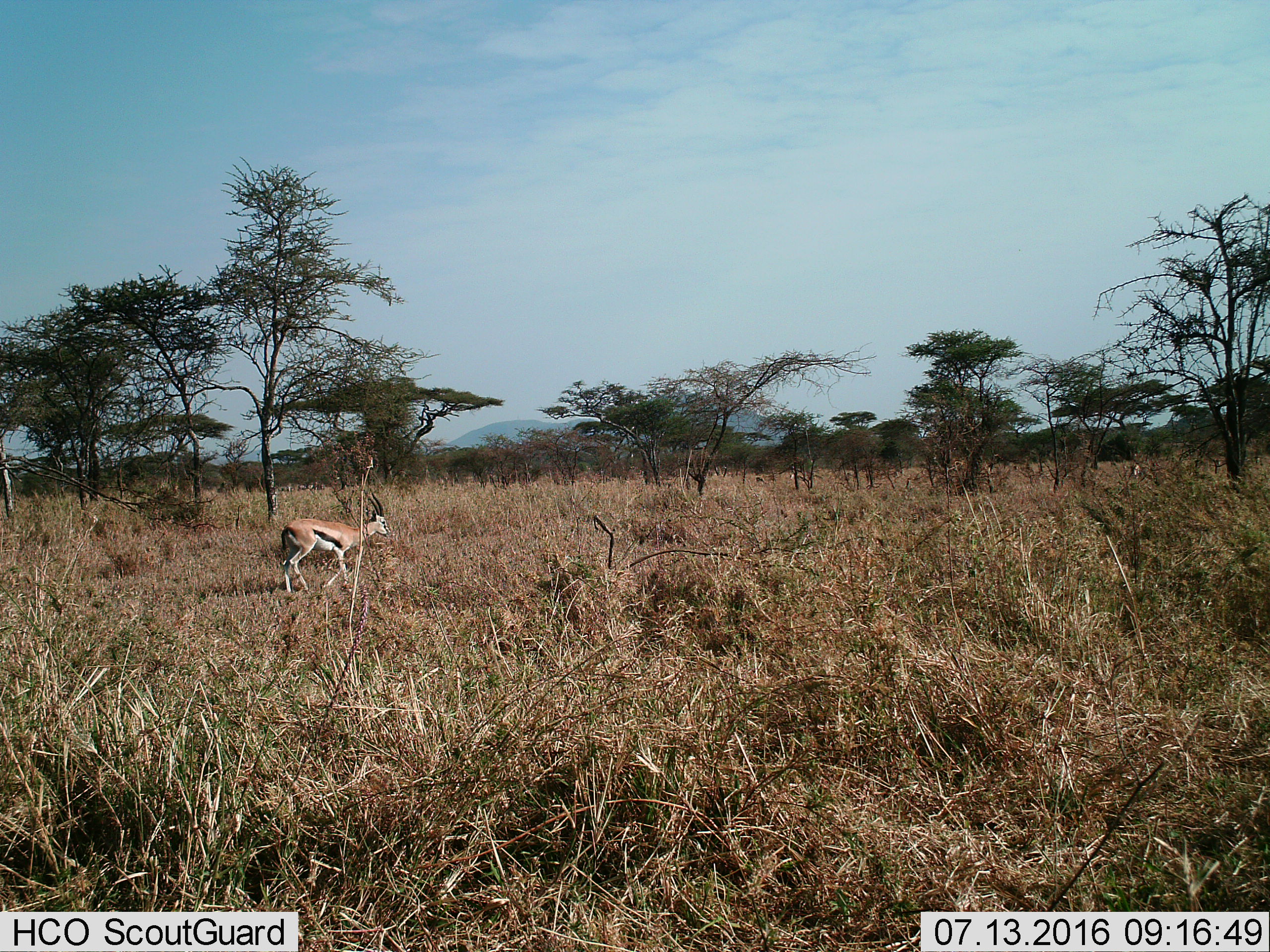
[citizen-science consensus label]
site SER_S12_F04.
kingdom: Animalia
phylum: Chordata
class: Mammalia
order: Artiodactyla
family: Bovidae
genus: Eudorcas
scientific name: Eudorcas thomsonii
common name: thomson's gazelle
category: gazellethomsons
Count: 2.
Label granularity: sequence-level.